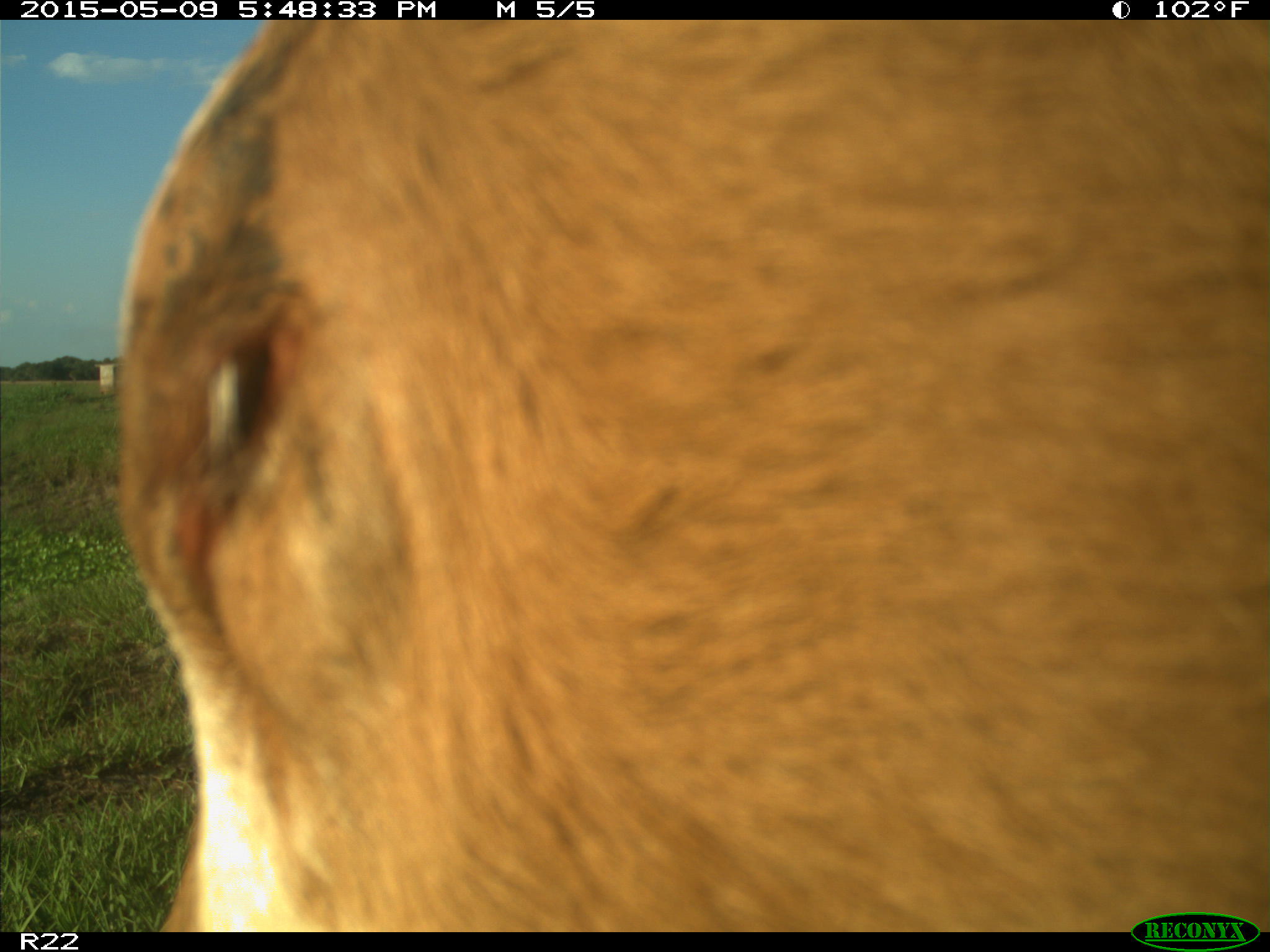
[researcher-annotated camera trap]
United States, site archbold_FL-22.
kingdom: Animalia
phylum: Chordata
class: Mammalia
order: Artiodactyla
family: Bovidae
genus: Bos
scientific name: Bos taurus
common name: domestic cow